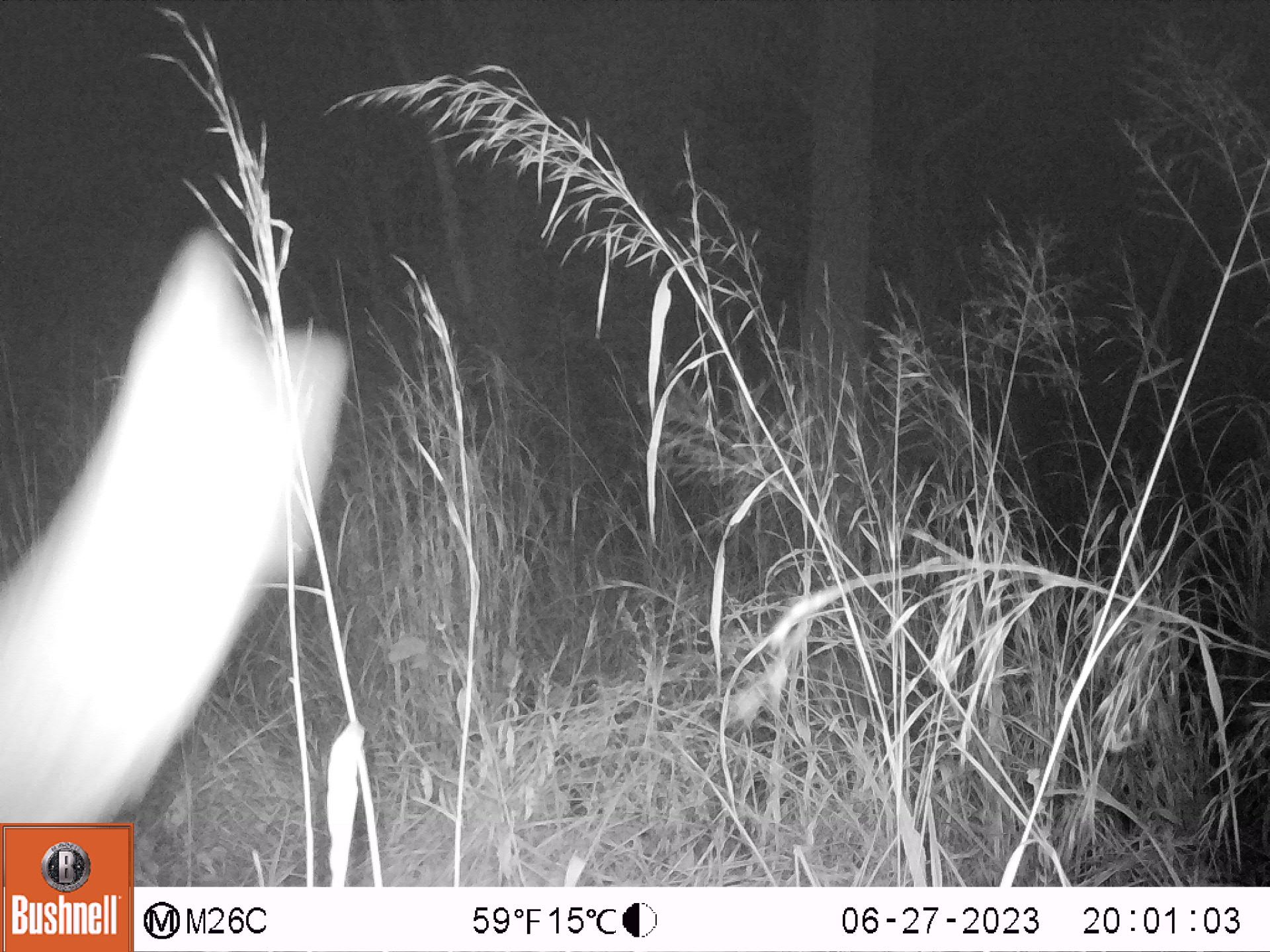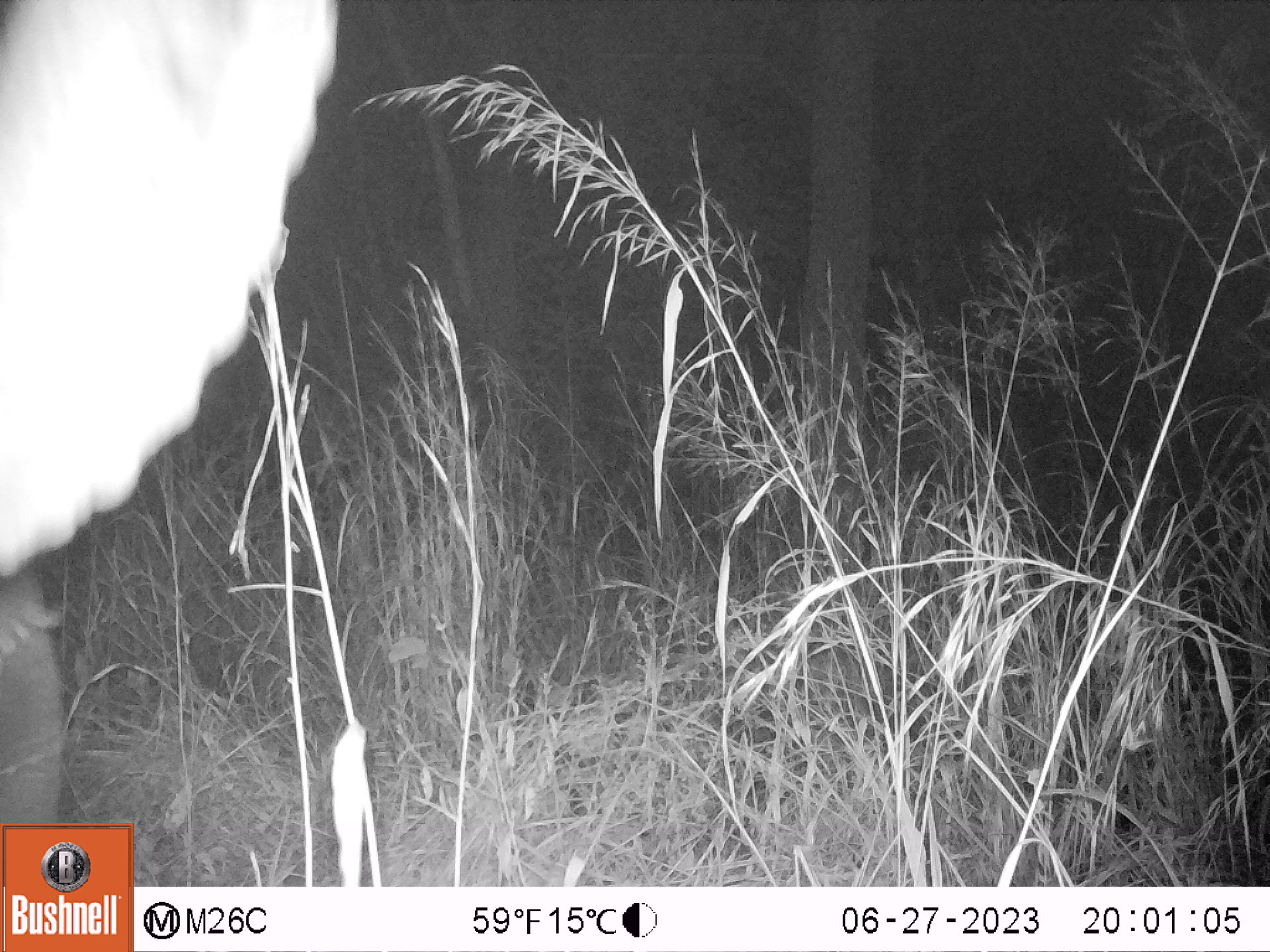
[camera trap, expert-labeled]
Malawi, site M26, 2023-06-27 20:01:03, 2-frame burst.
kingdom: Animalia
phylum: Chordata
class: Mammalia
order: Artiodactyla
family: Bovidae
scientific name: Antilopinae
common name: small antelope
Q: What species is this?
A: Small antelope (Antilopinae).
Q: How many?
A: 1.